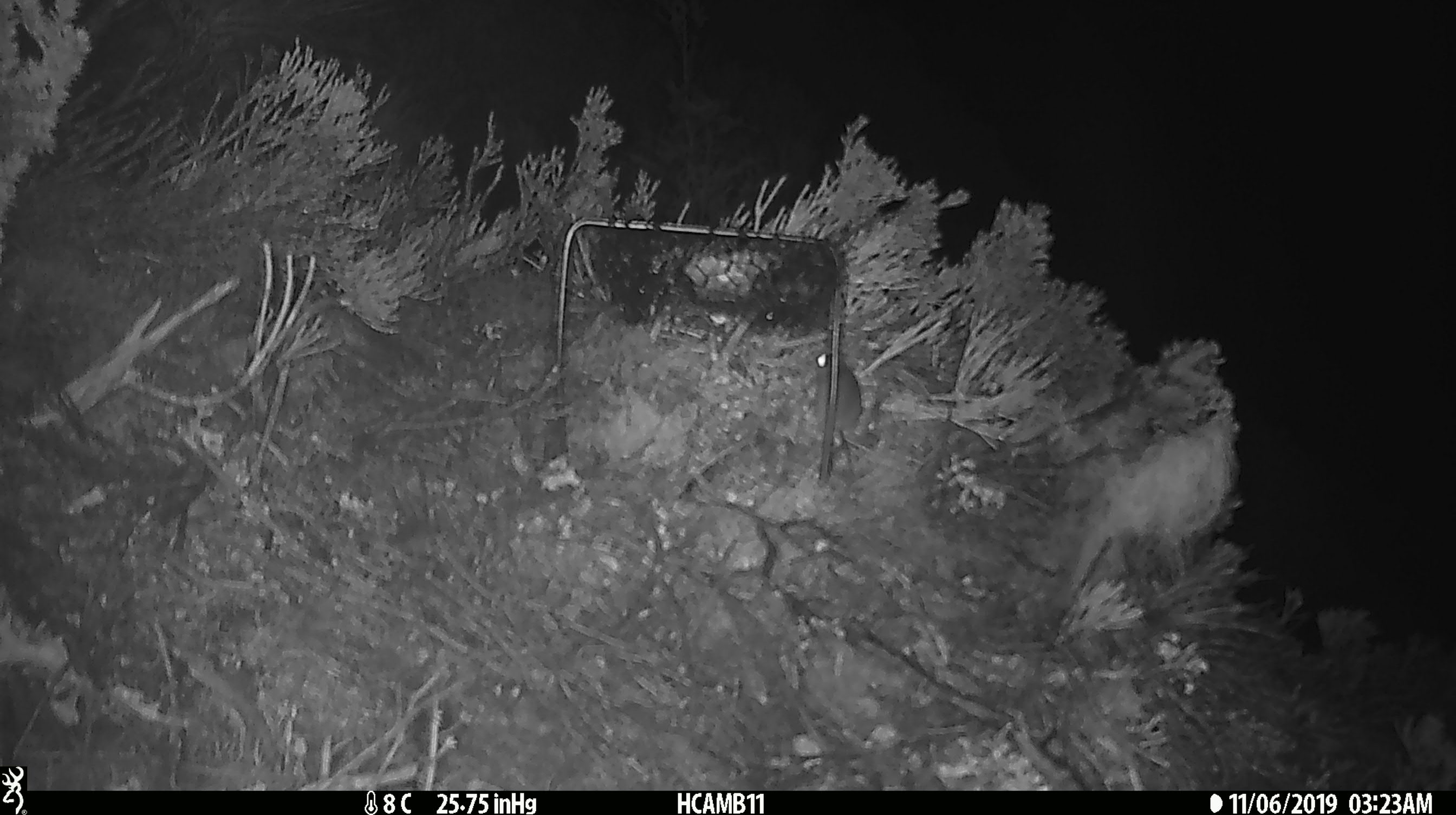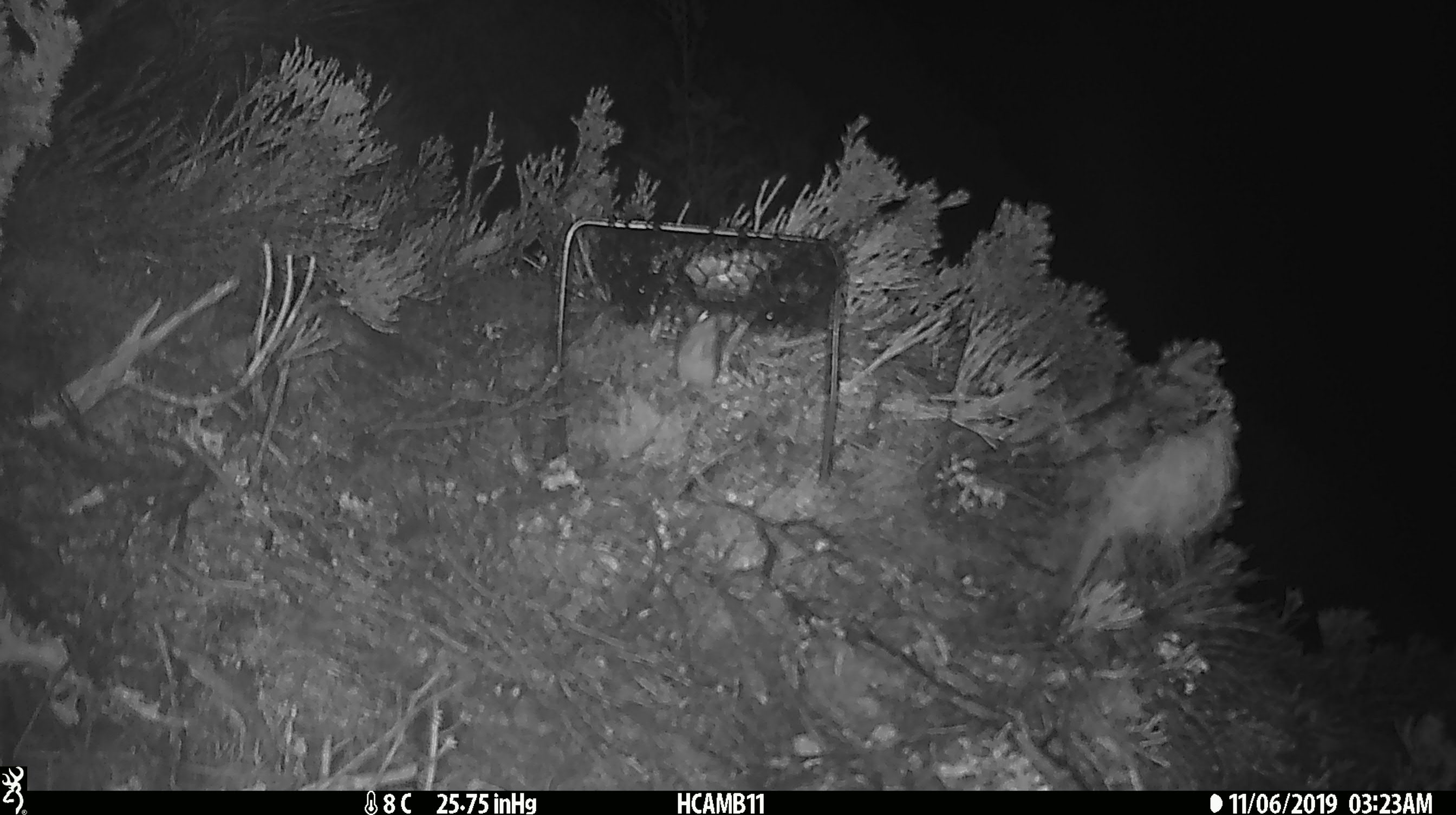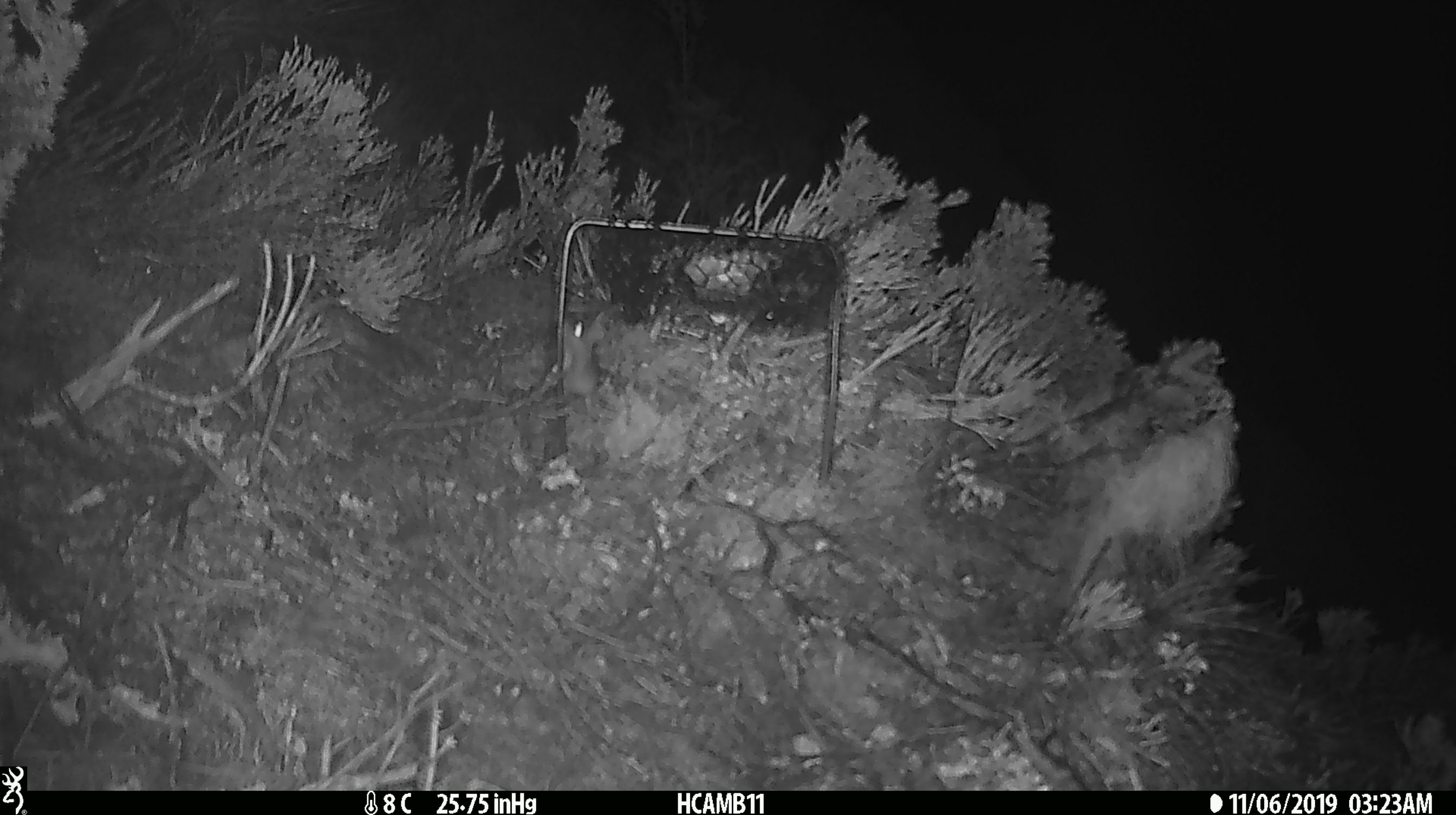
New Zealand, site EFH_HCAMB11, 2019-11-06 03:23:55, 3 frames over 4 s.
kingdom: Animalia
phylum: Chordata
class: Mammalia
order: Rodentia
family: Muridae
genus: Mus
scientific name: Mus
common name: mouse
Mouse (Mus).